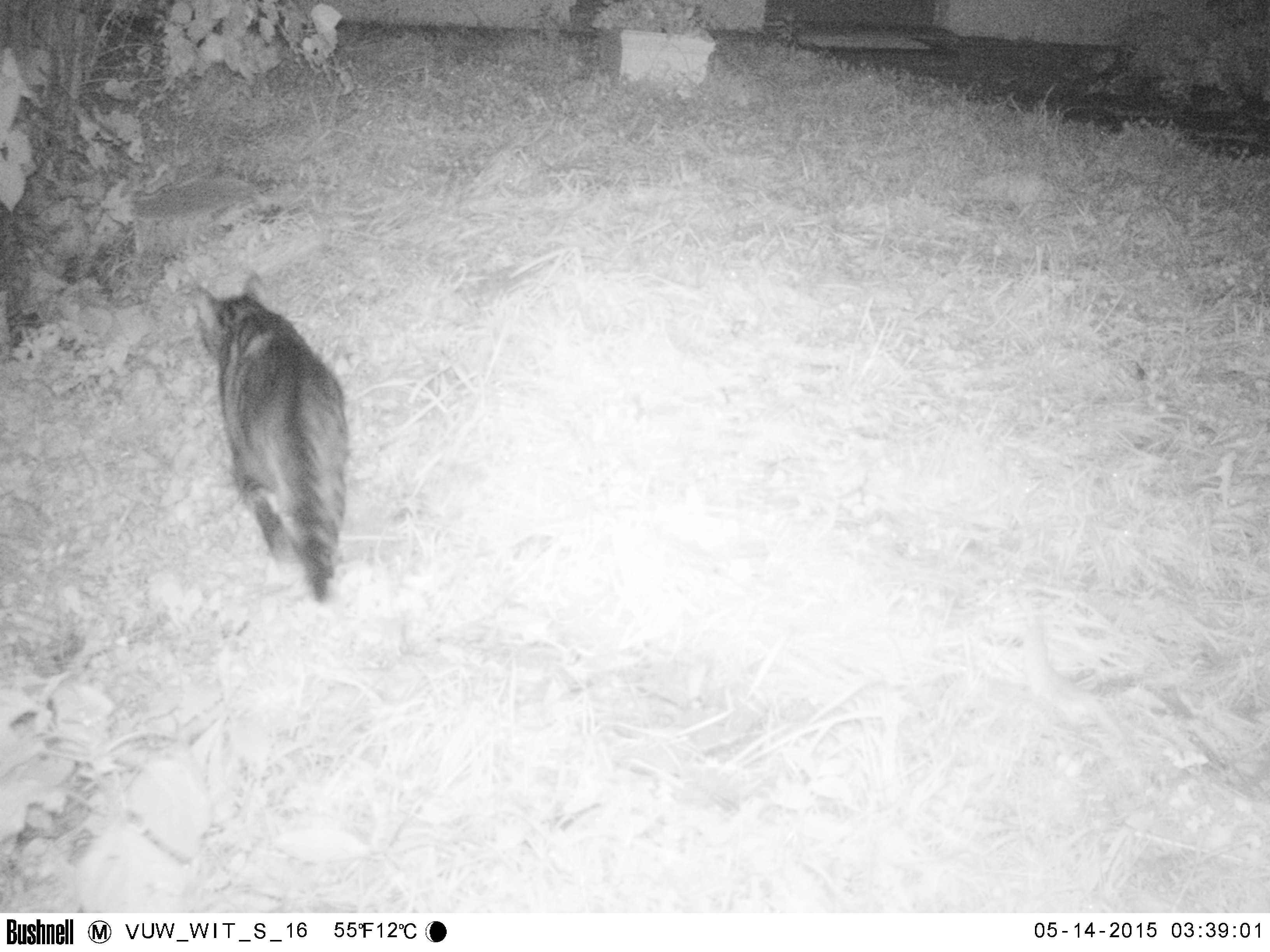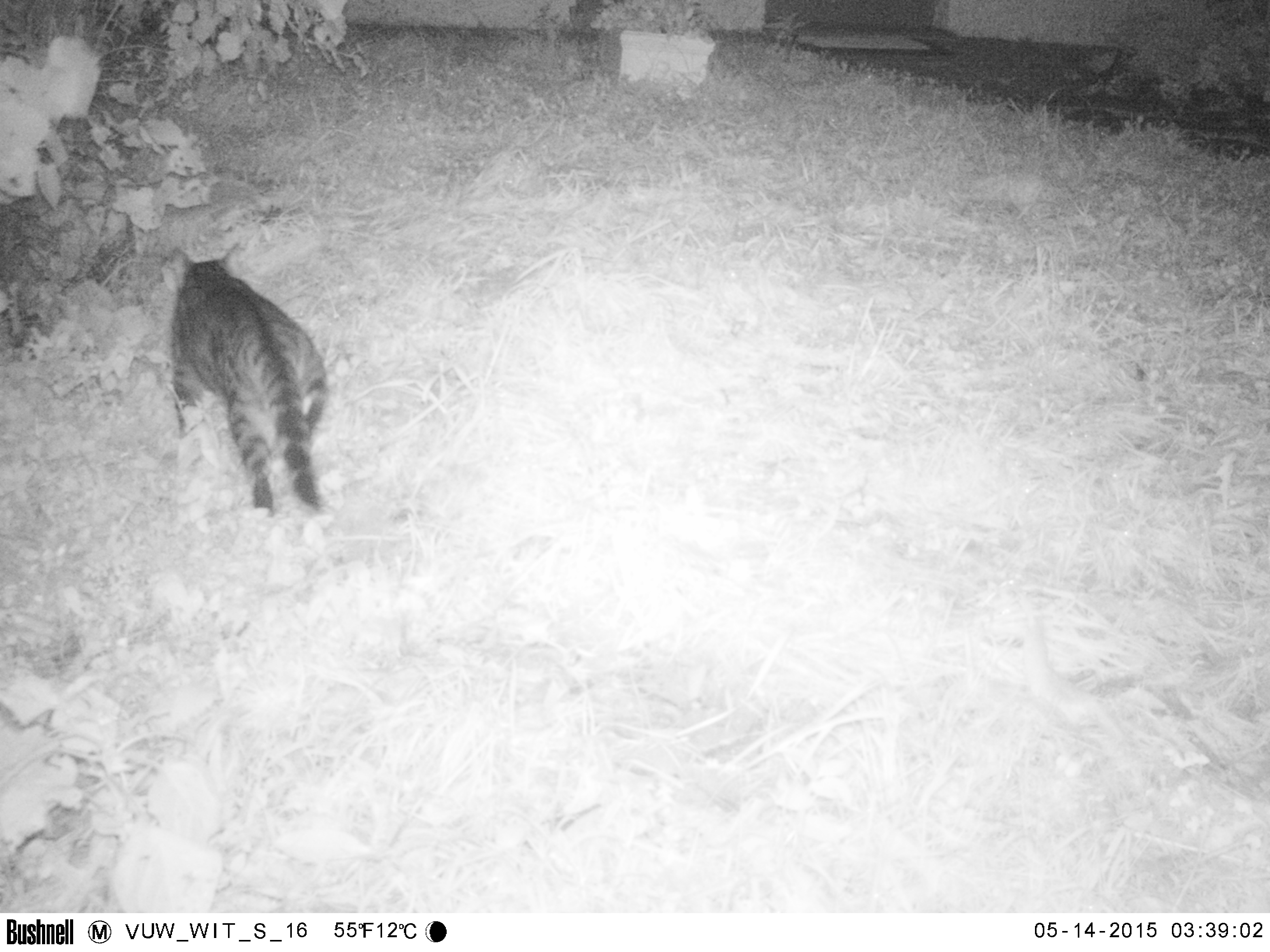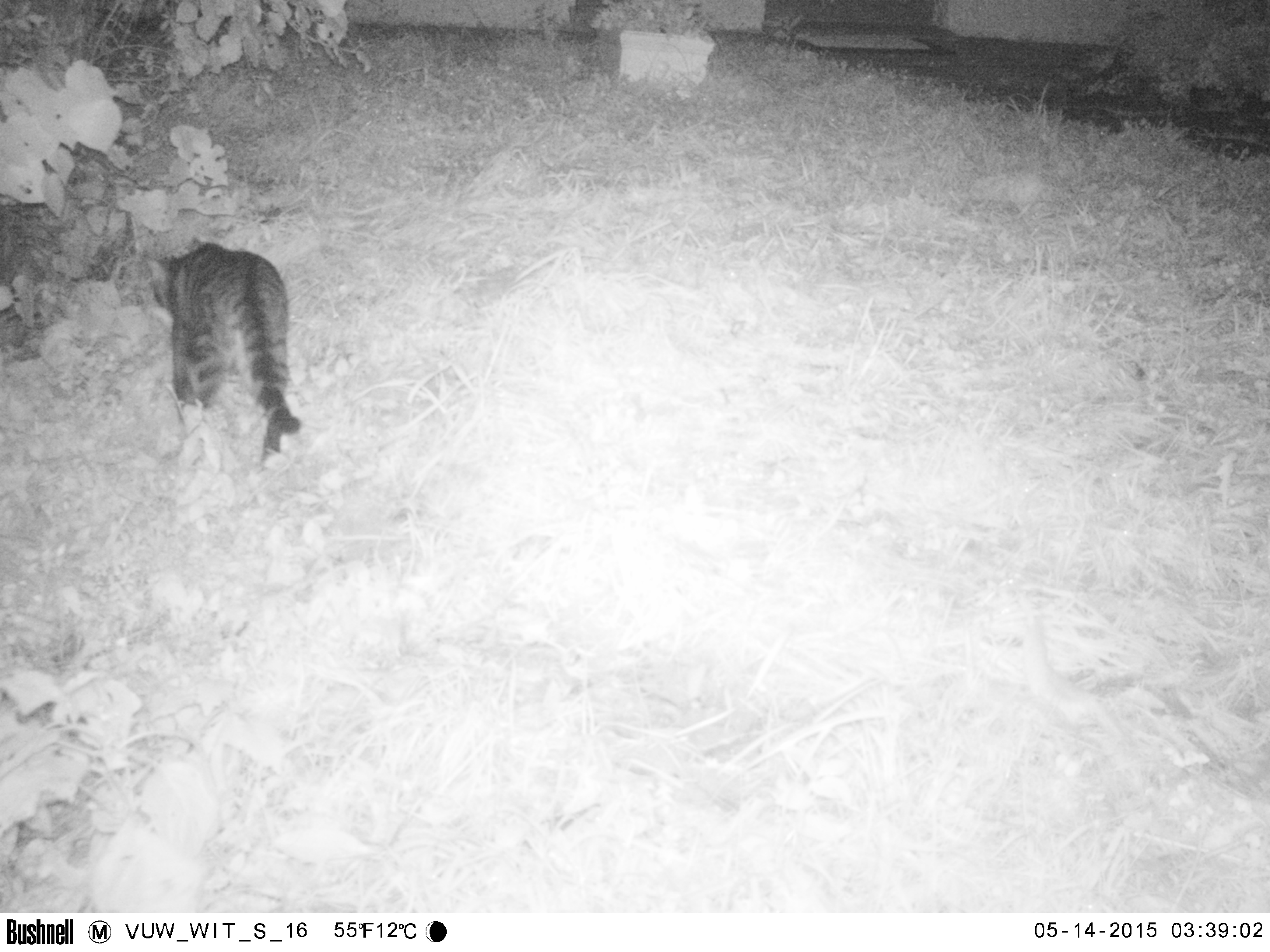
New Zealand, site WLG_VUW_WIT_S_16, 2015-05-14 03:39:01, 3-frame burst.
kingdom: Animalia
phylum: Chordata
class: Mammalia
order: Carnivora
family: Felidae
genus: Felis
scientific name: Felis catus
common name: domestic cat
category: cat